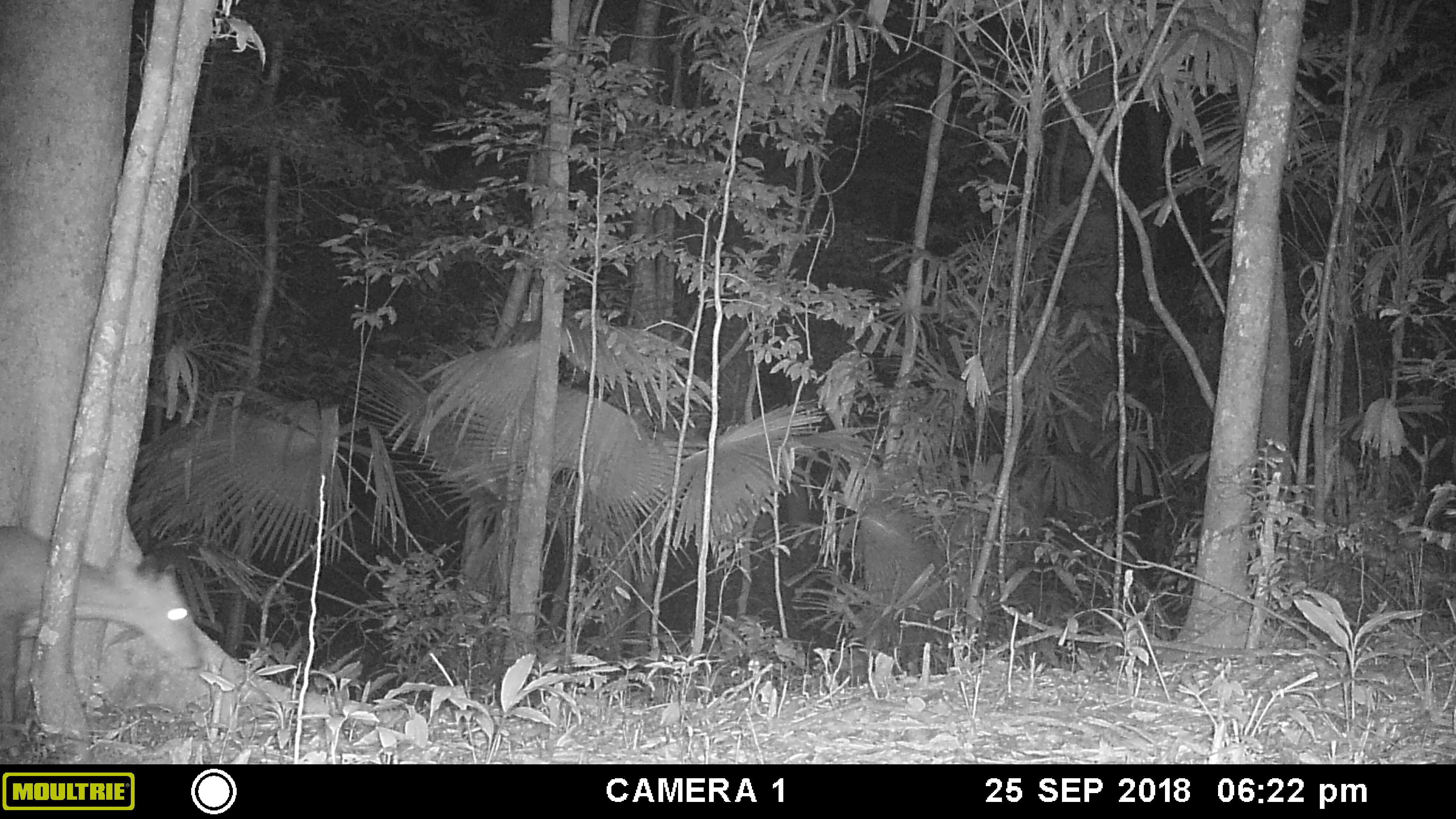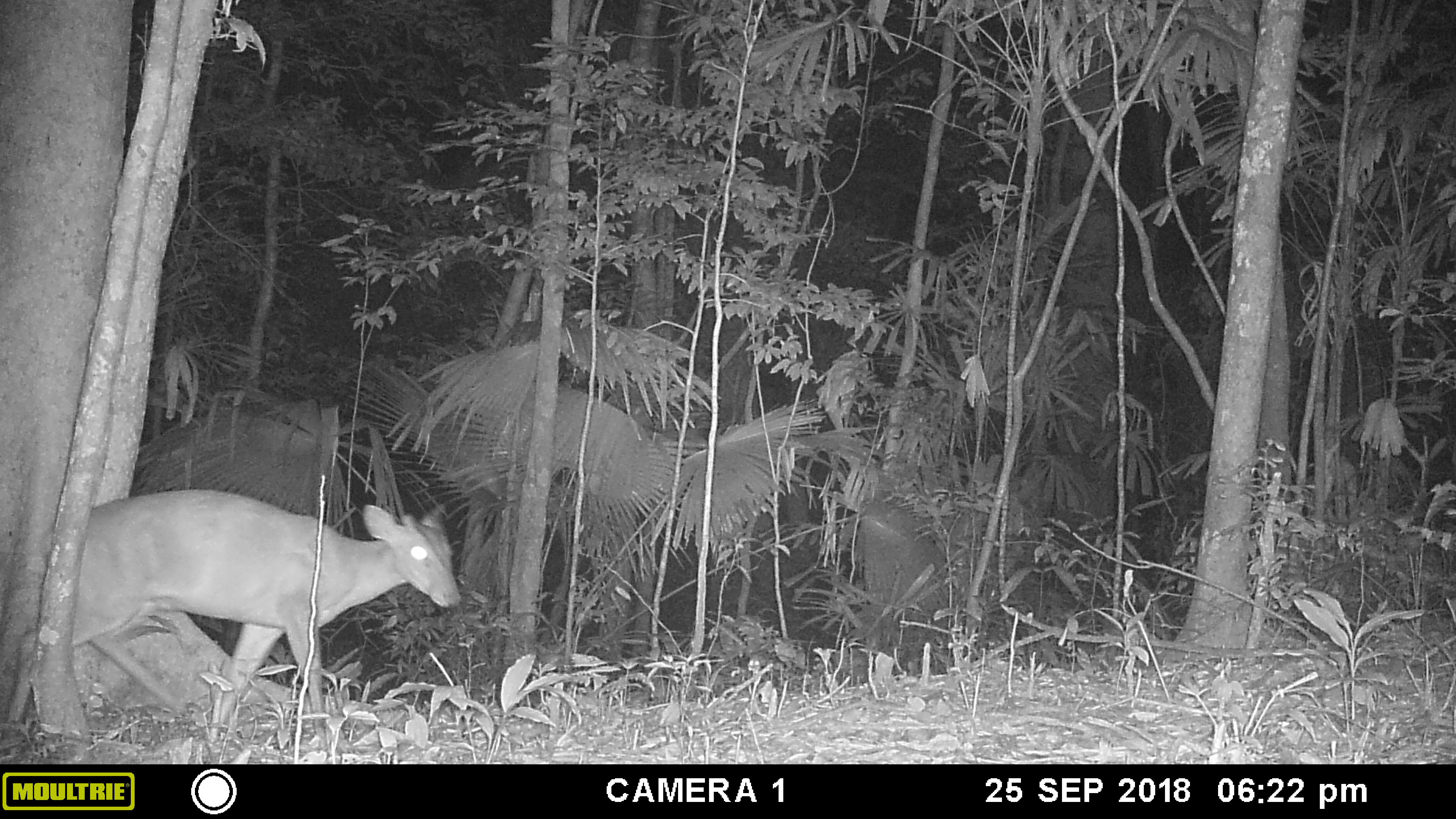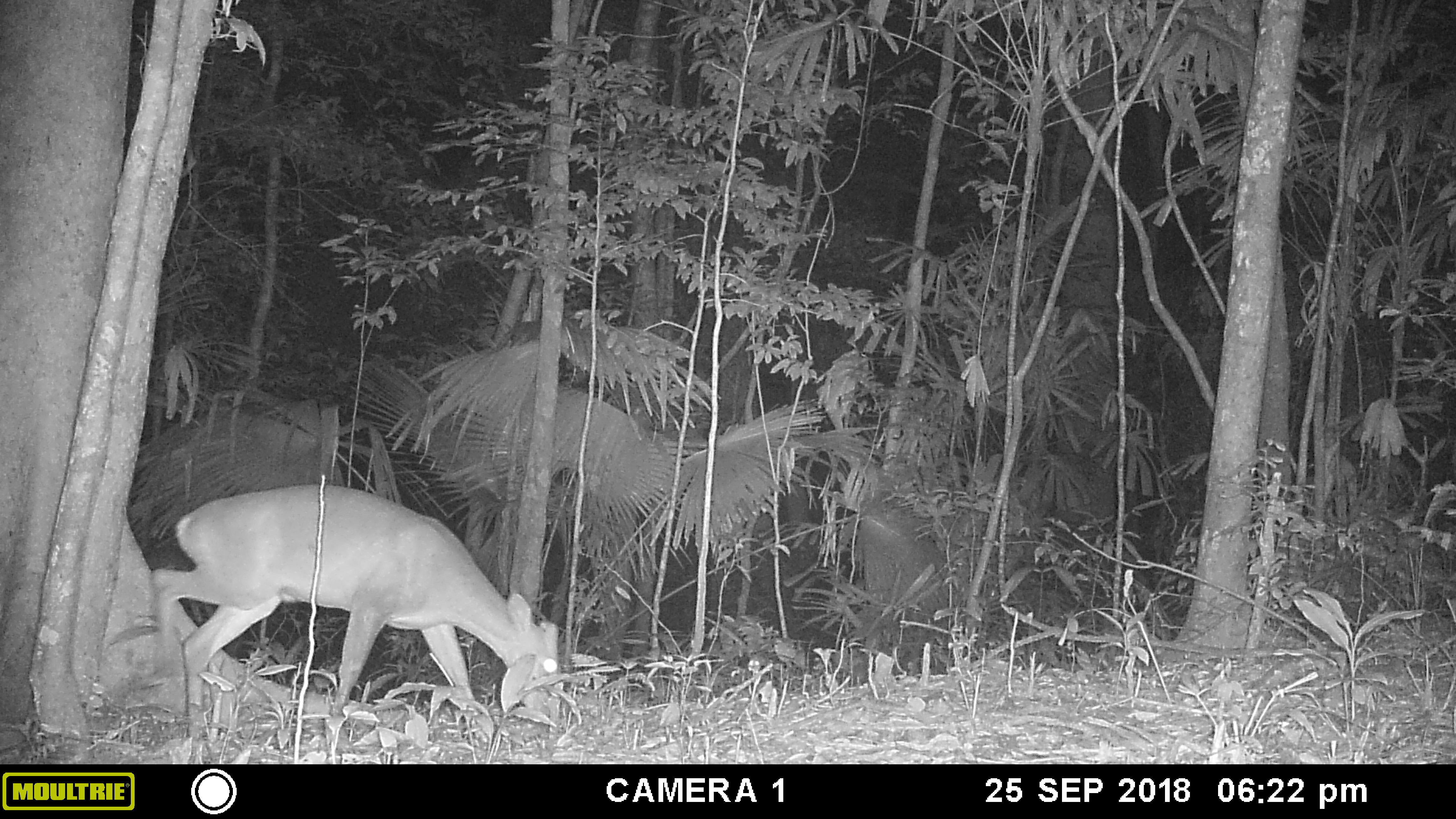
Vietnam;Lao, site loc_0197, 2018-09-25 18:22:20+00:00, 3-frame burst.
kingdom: Animalia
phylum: Chordata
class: Mammalia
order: Artiodactyla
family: Cervidae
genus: Muntiacus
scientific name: Muntiacus vuquangensis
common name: large-antlered muntjac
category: large antlered muntjac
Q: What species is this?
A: Large antlered muntjac (large-antlered muntjac) (Muntiacus vuquangensis).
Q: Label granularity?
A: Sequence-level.